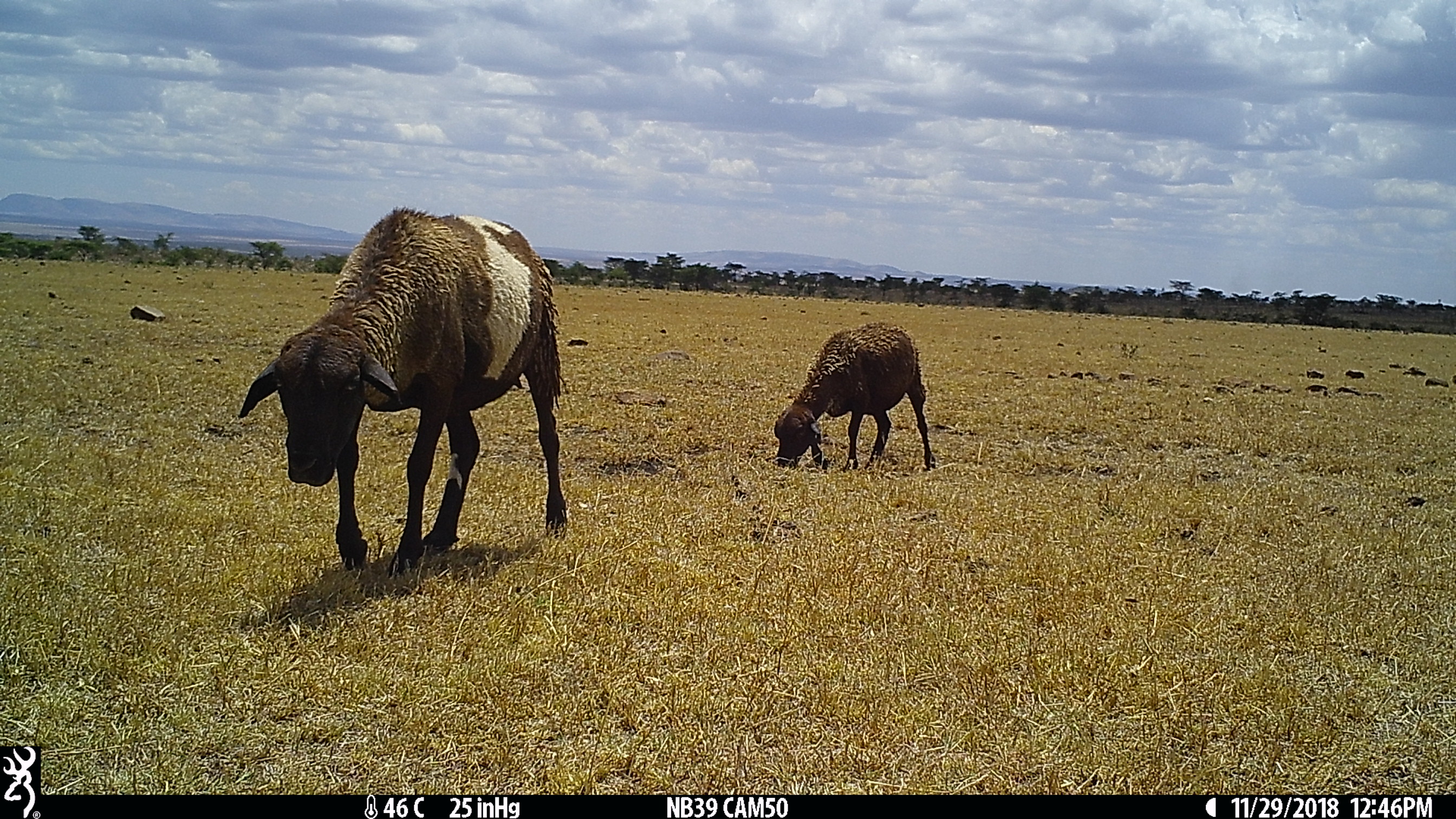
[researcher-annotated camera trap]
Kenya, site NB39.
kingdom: Animalia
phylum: Chordata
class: Mammalia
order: Artiodactyla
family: Bovidae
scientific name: Bovidae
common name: sheep or goat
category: shoat